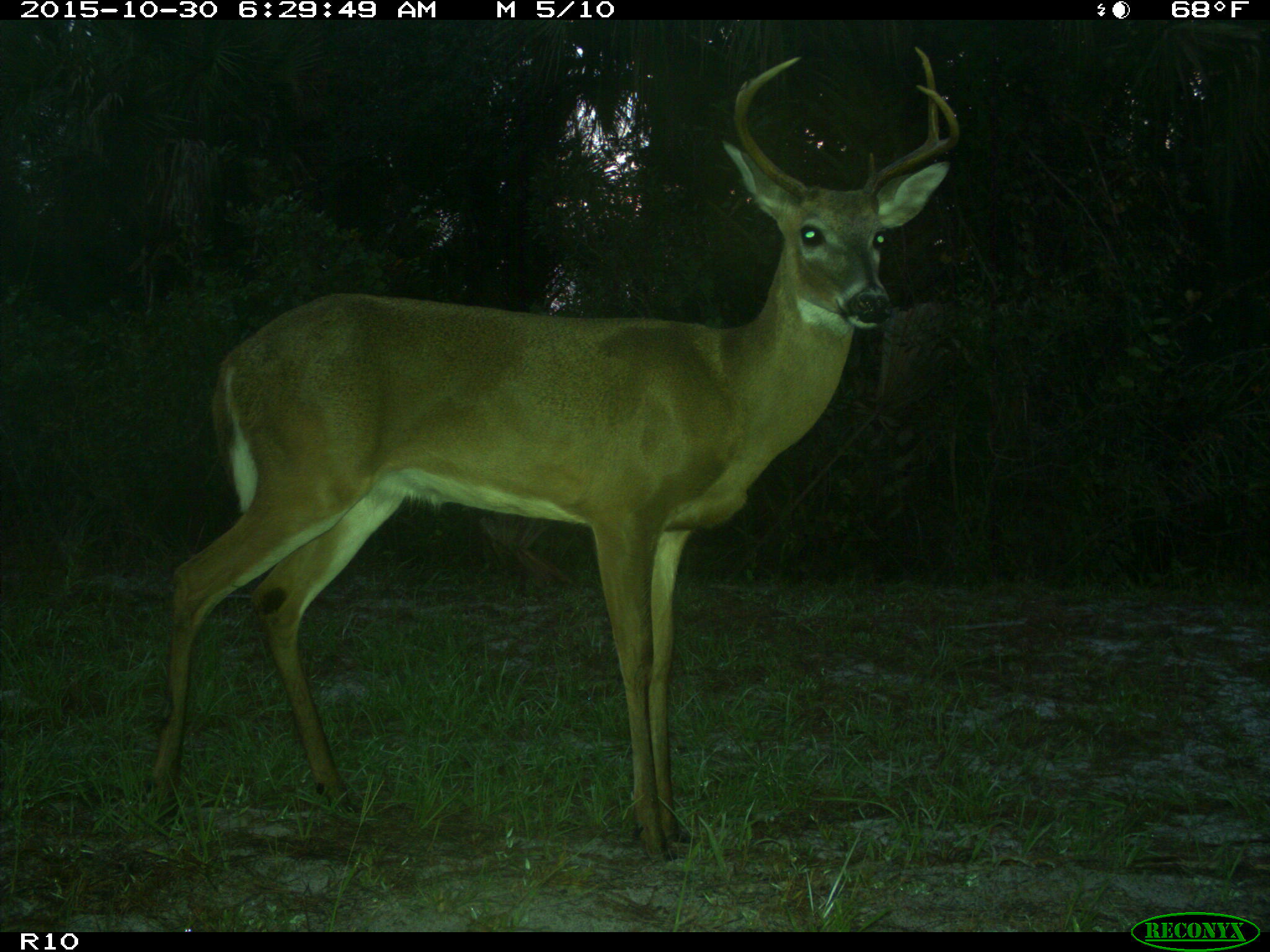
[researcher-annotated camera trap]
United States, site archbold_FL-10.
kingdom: Animalia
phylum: Chordata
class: Mammalia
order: Artiodactyla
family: Cervidae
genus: Odocoileus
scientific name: Odocoileus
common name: deer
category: unidentified deer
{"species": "unidentified deer (deer) (Odocoileus)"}